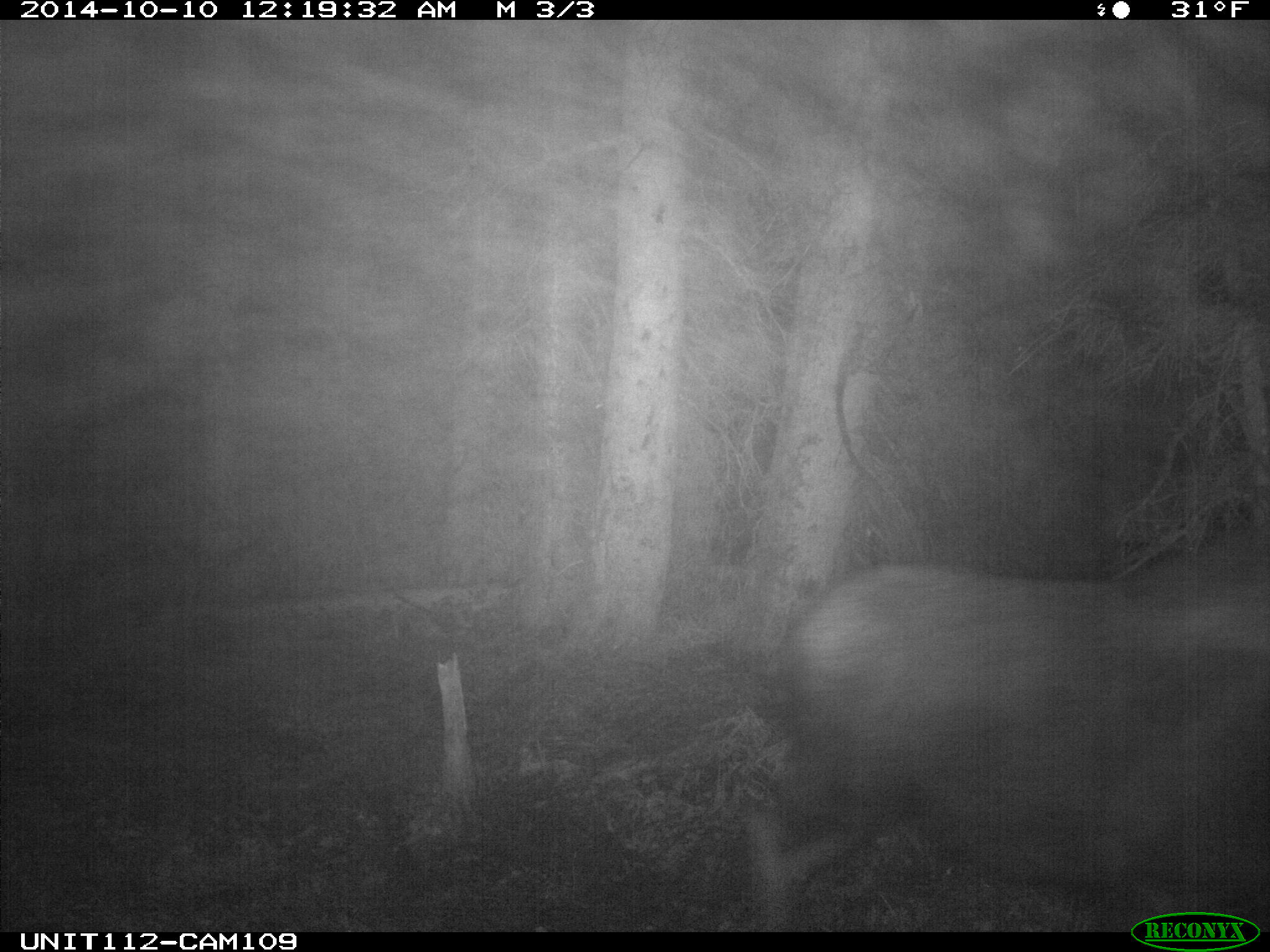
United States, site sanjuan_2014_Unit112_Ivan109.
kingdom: Animalia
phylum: Chordata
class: Mammalia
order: Artiodactyla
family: Cervidae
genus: Alces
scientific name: Alces alces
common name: moose